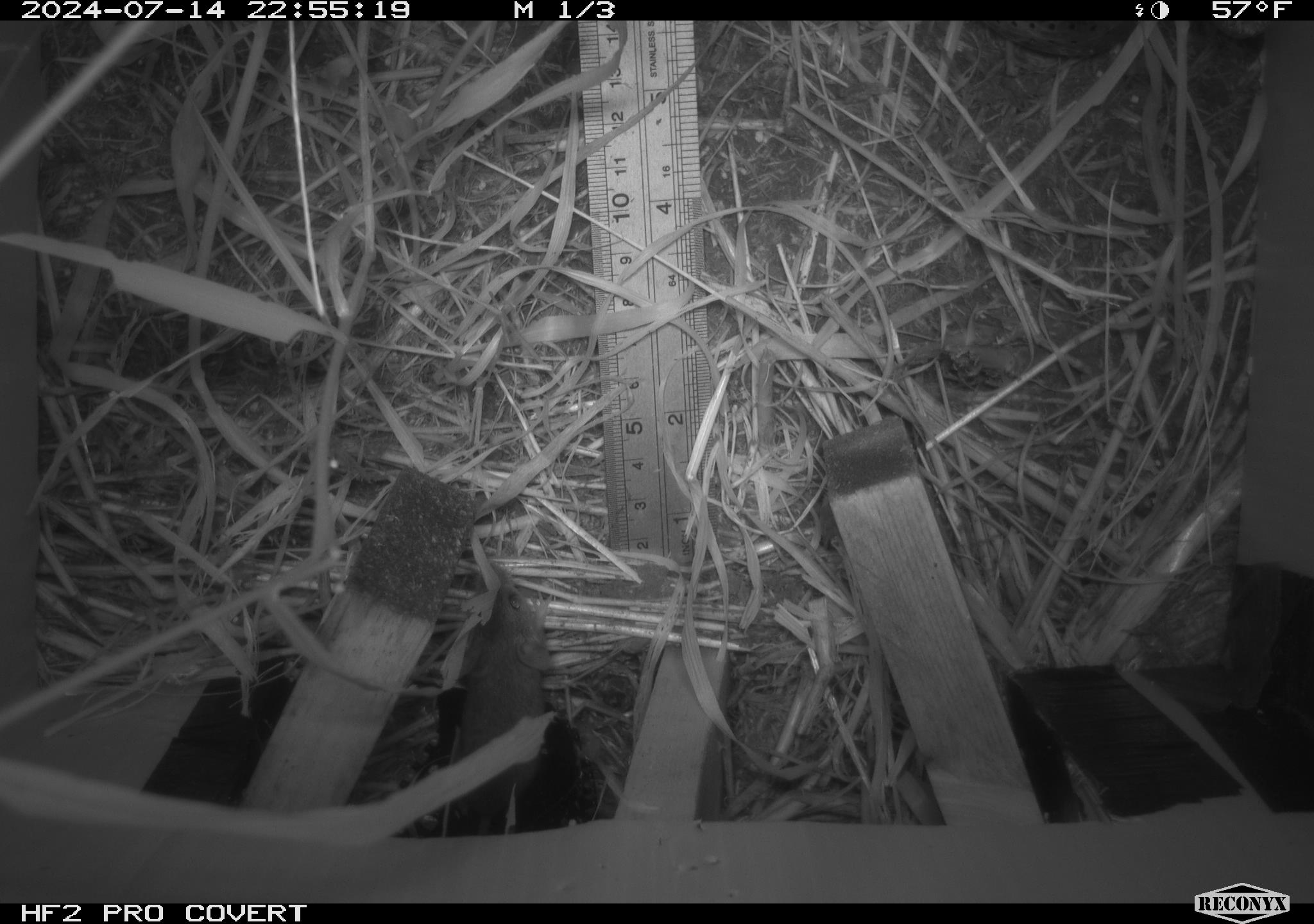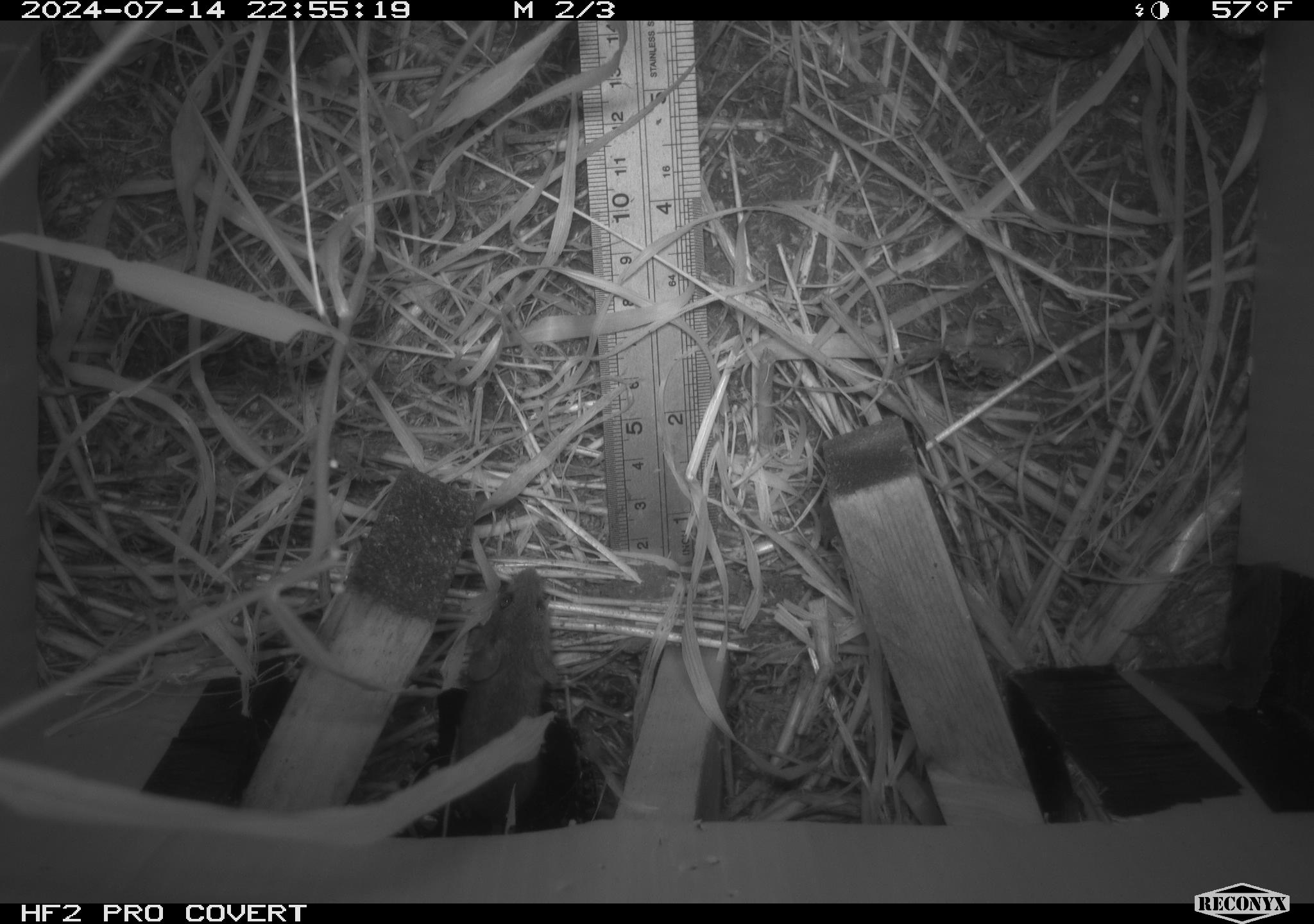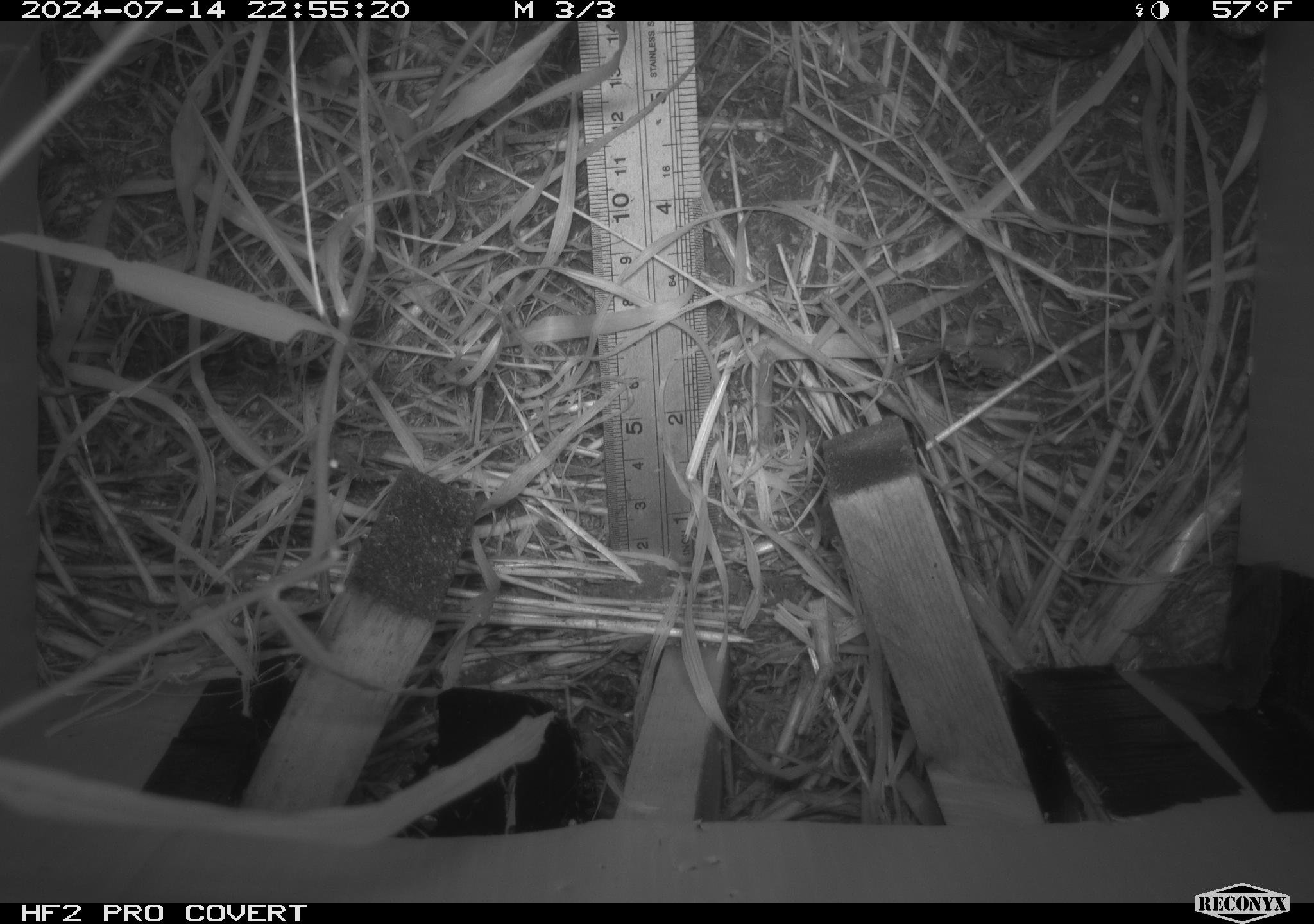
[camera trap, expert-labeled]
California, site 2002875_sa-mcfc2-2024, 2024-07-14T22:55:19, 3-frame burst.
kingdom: Animalia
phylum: Chordata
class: Mammalia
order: Rodentia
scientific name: Rodentia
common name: mouse species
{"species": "mouse species (Rodentia)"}